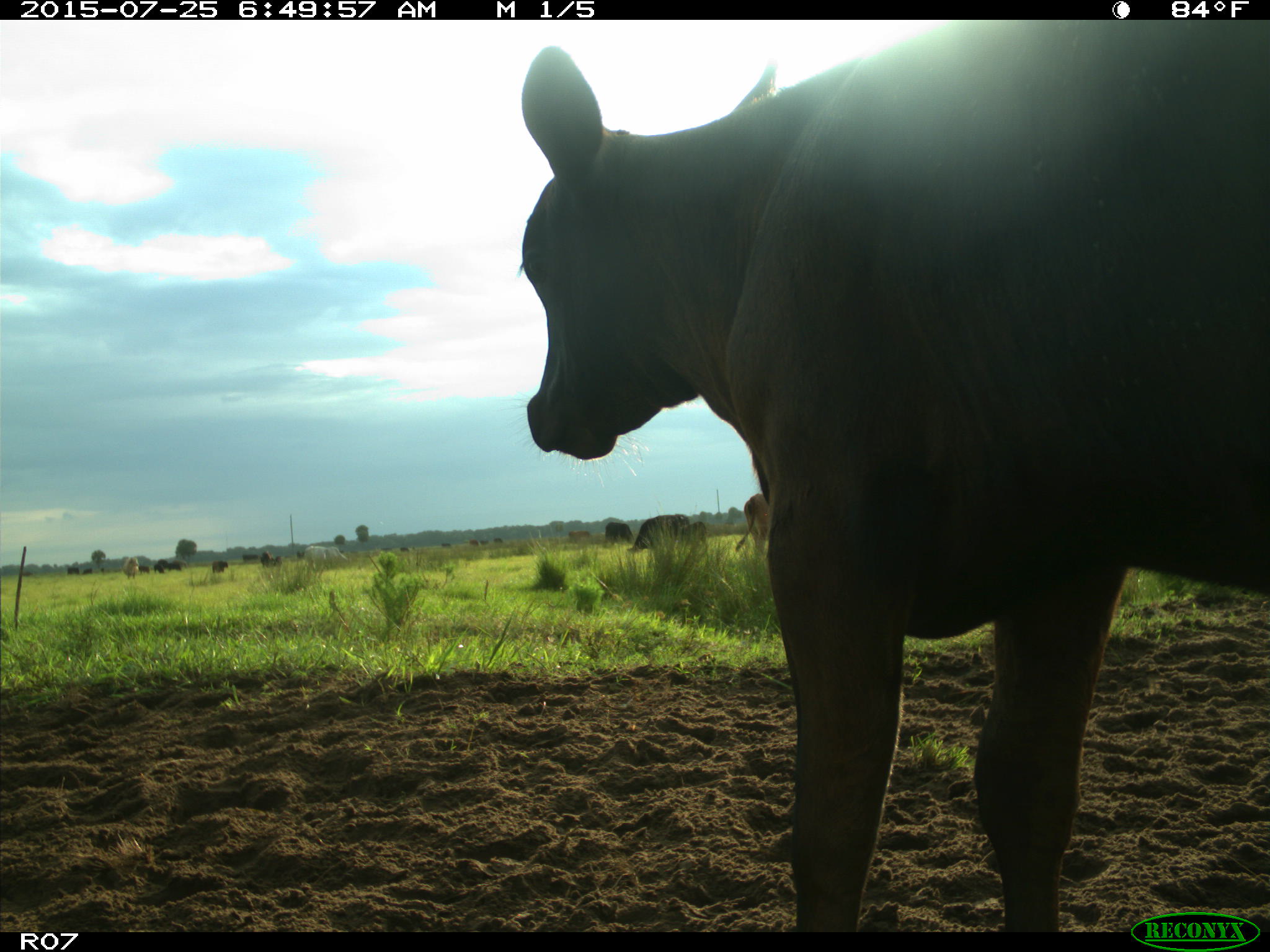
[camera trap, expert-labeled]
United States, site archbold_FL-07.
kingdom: Animalia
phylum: Chordata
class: Mammalia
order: Artiodactyla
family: Bovidae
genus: Bos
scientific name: Bos taurus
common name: domestic cow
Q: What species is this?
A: Bos taurus (domestic cow).